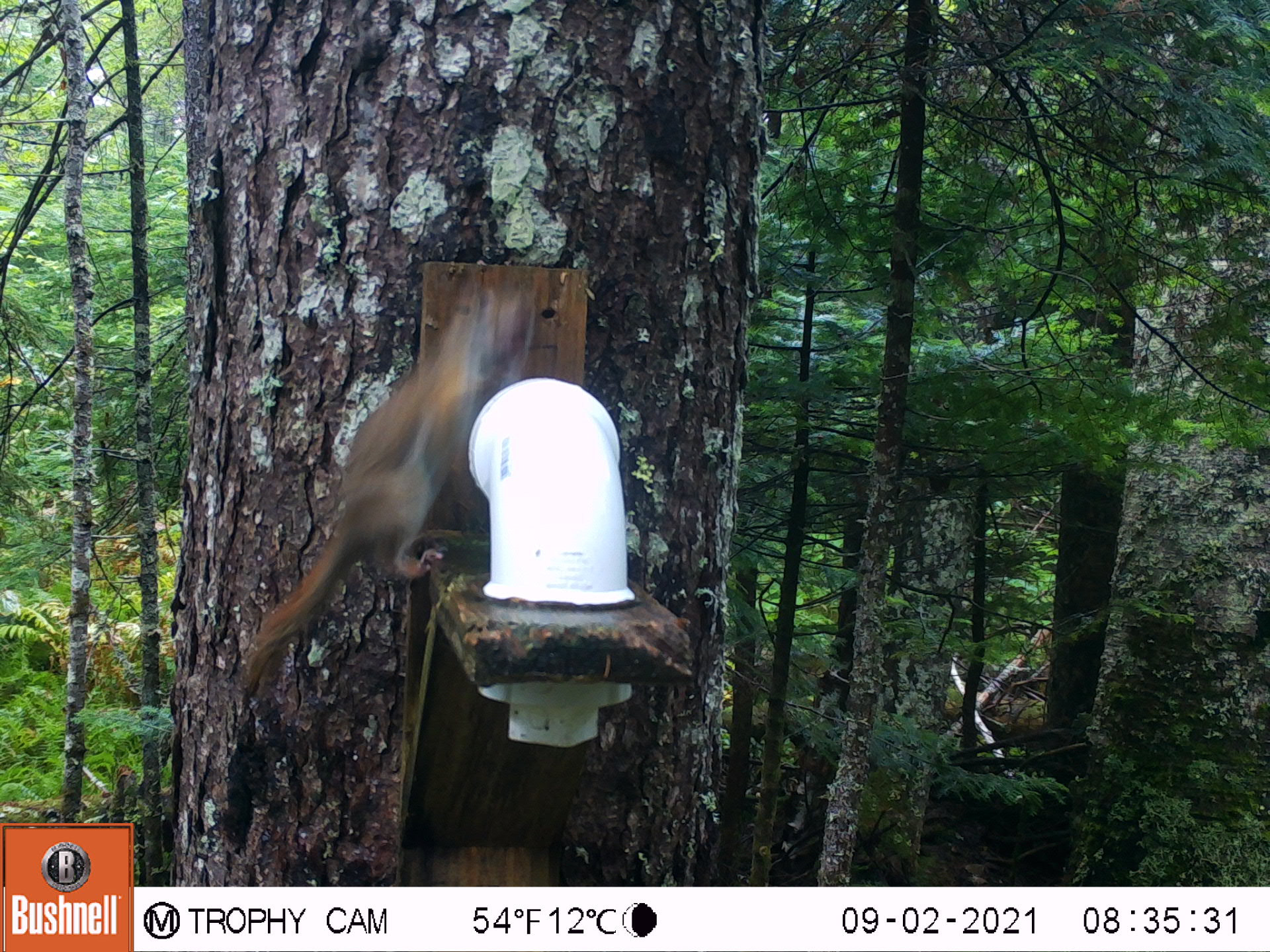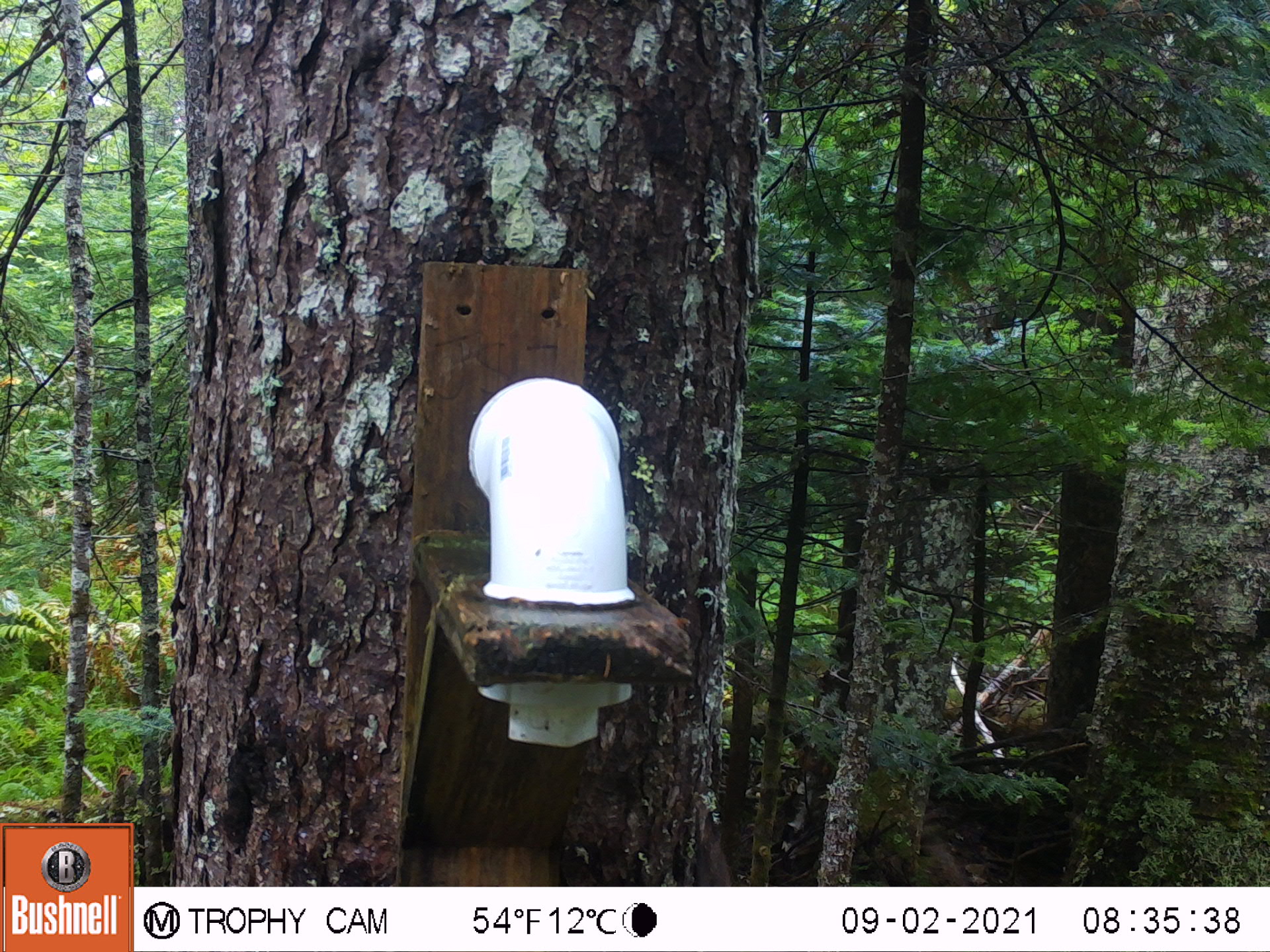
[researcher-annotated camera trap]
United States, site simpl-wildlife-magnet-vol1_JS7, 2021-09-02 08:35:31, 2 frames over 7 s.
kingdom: Animalia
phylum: Chordata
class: Mammalia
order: Rodentia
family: Sciuridae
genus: Tamiasciurus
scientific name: Tamiasciurus hudsonicus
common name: red squirrel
Red squirrel (Tamiasciurus hudsonicus).